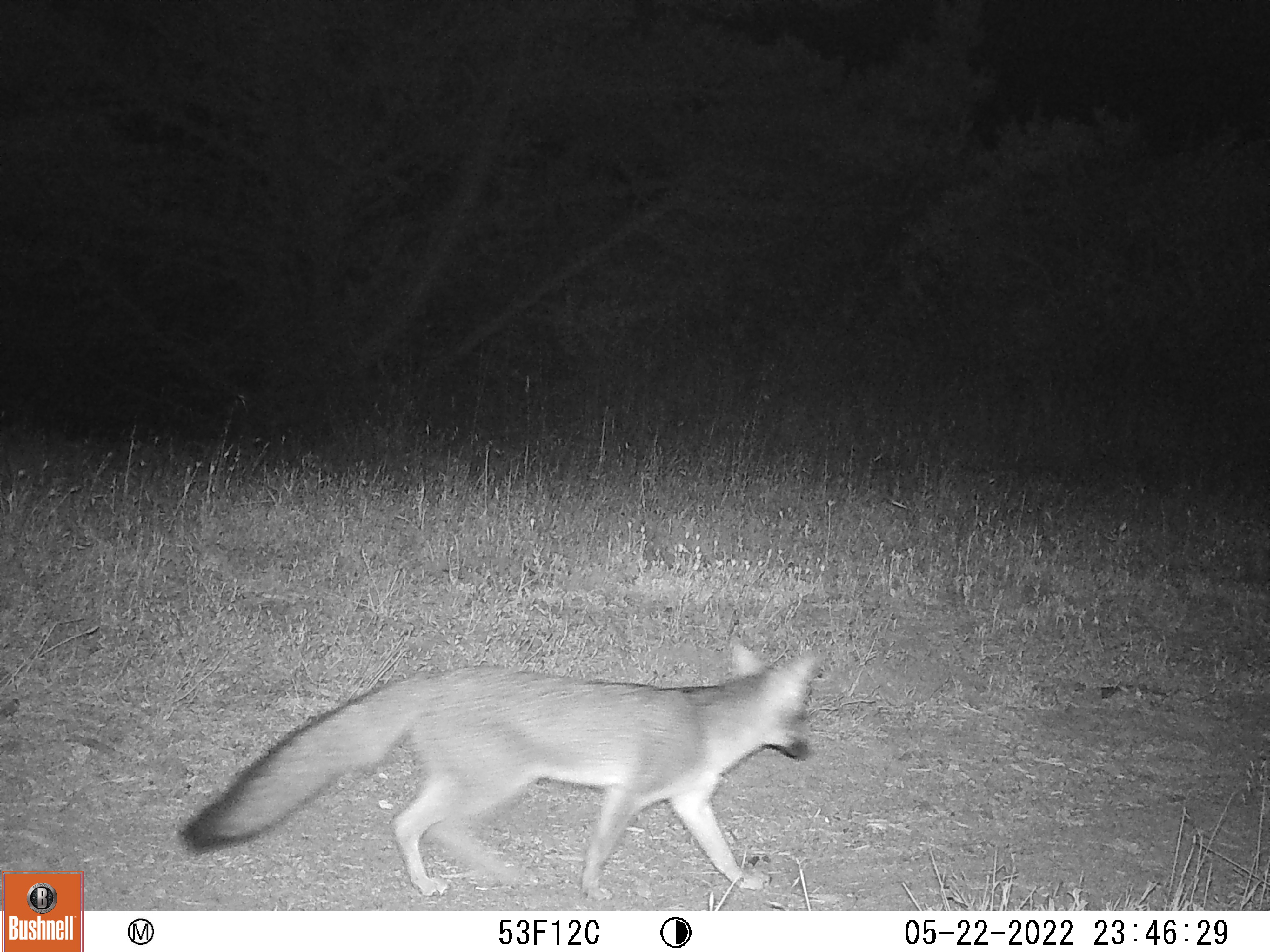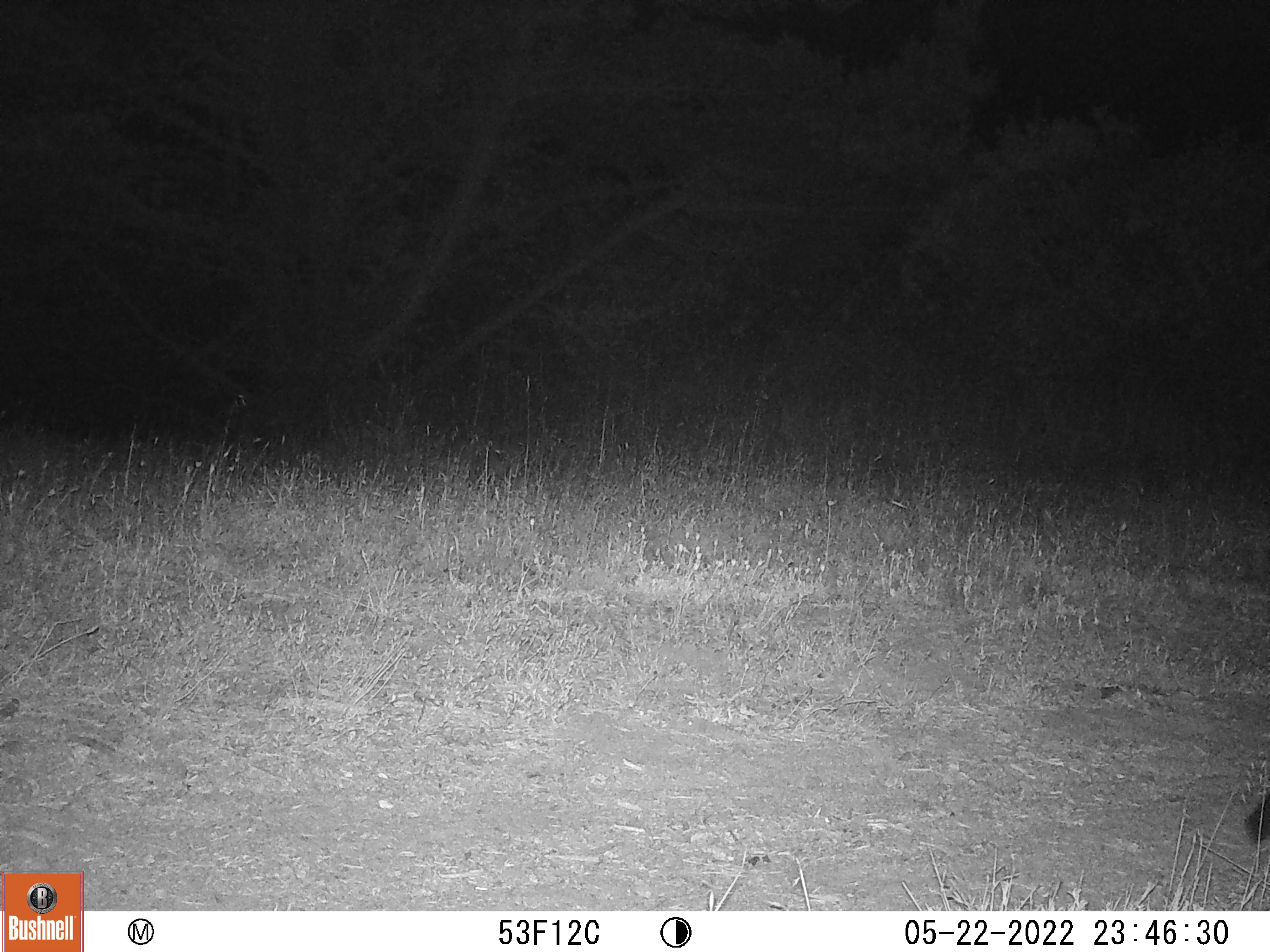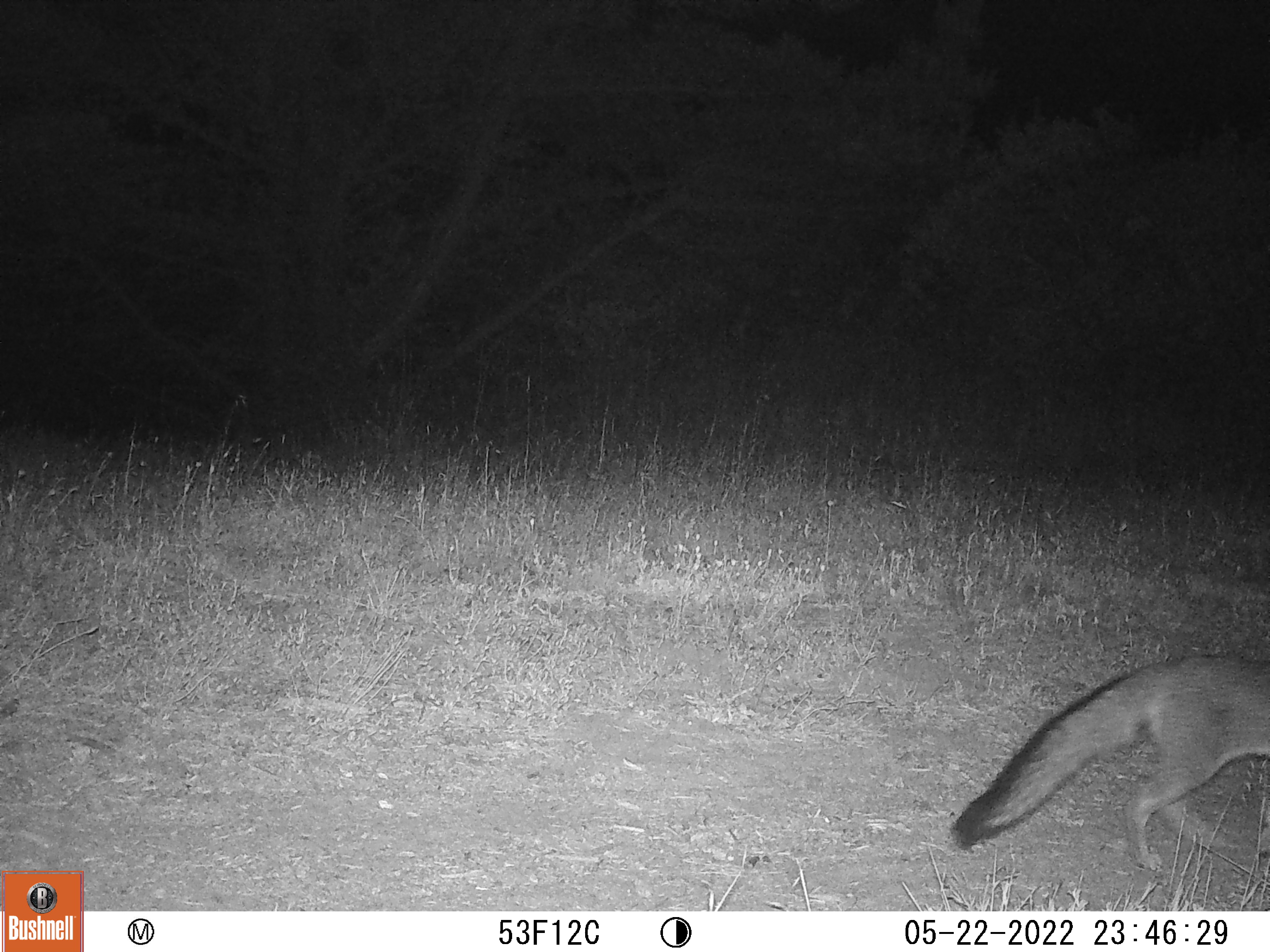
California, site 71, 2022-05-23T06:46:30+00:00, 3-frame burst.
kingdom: Animalia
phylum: Chordata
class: Mammalia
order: Carnivora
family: Canidae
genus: Urocyon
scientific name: Urocyon cinereoargenteus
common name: gray fox